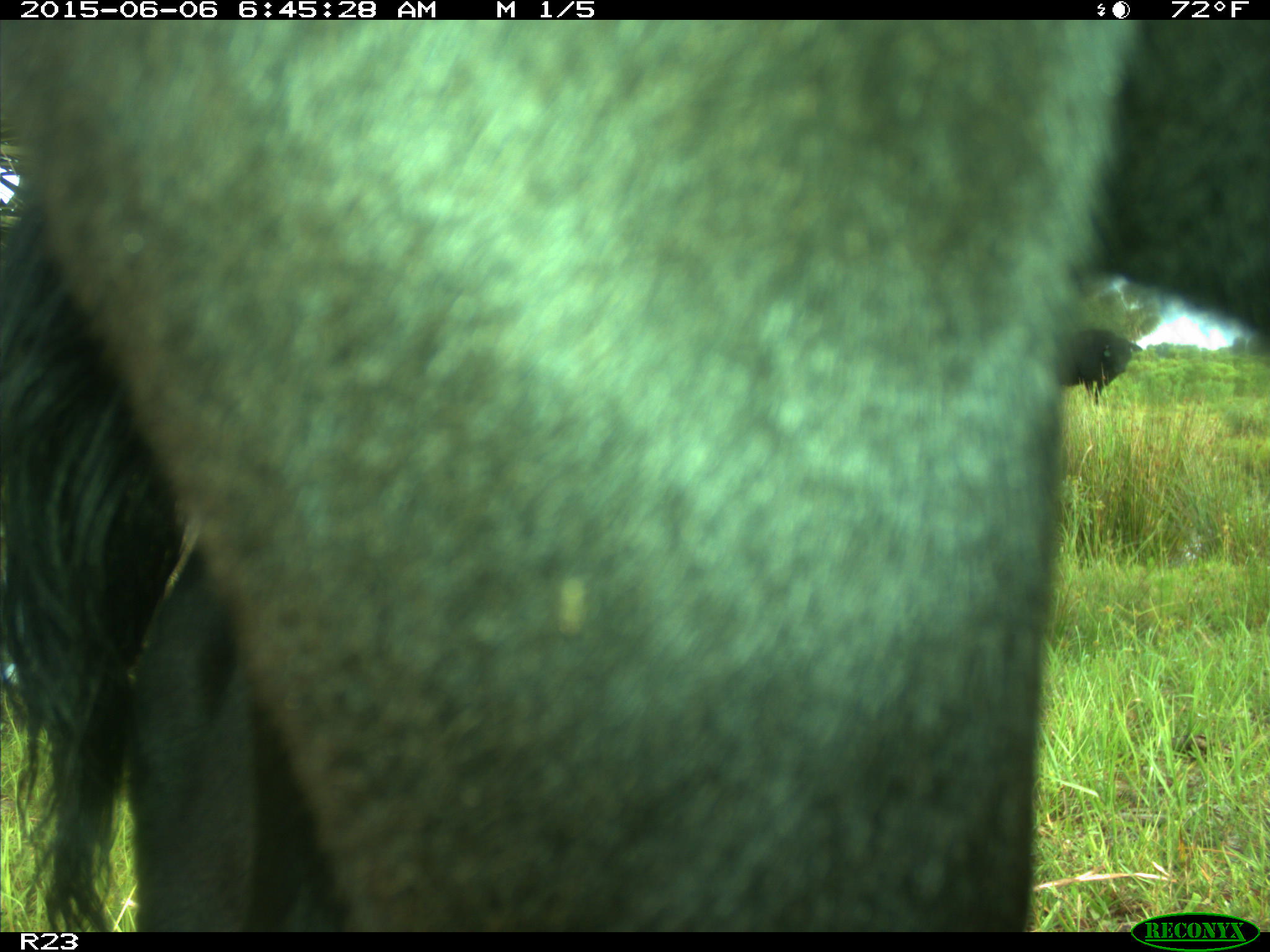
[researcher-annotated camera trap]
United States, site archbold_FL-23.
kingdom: Animalia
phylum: Chordata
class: Mammalia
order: Artiodactyla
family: Bovidae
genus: Bos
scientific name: Bos taurus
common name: domestic cow